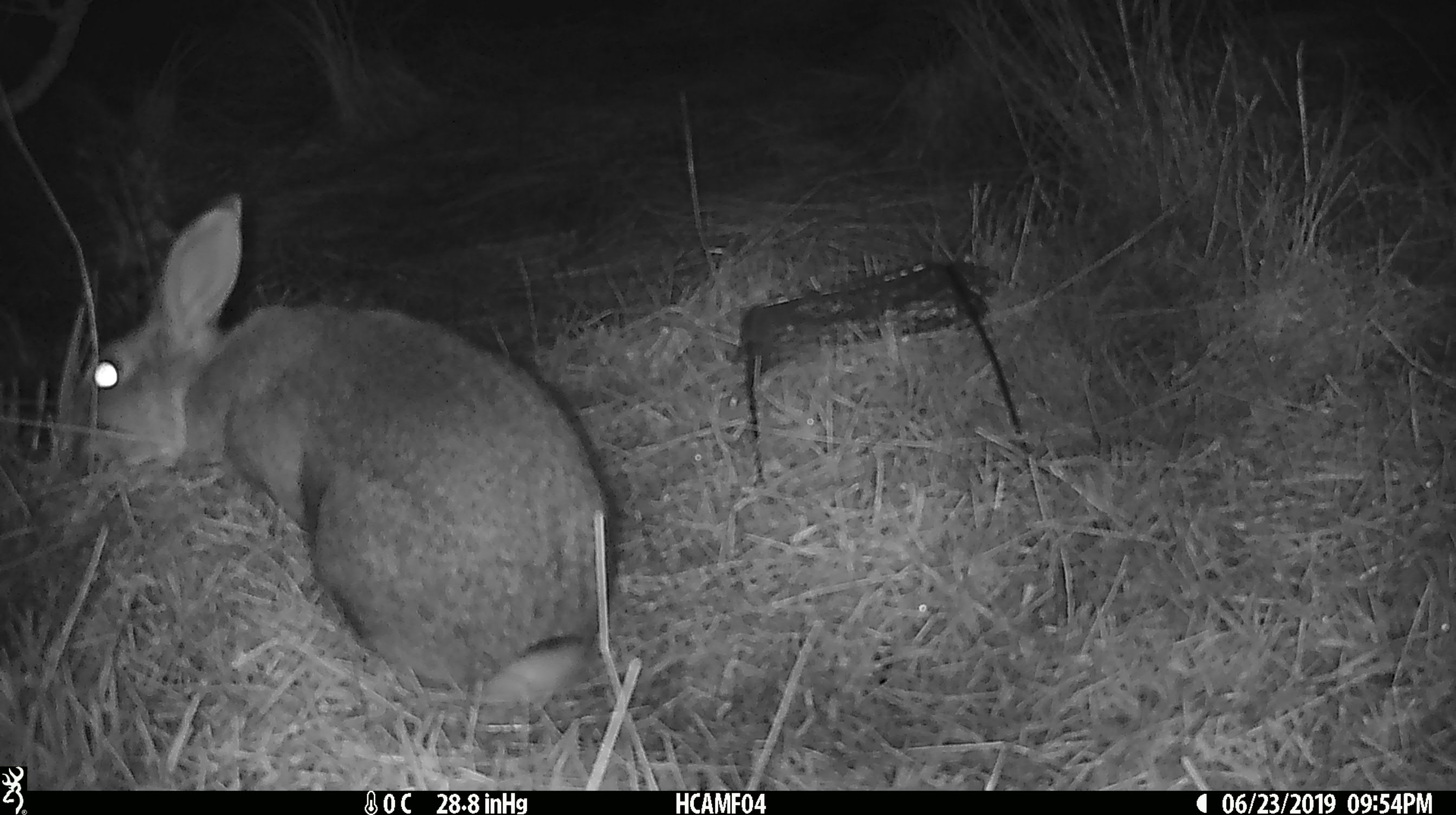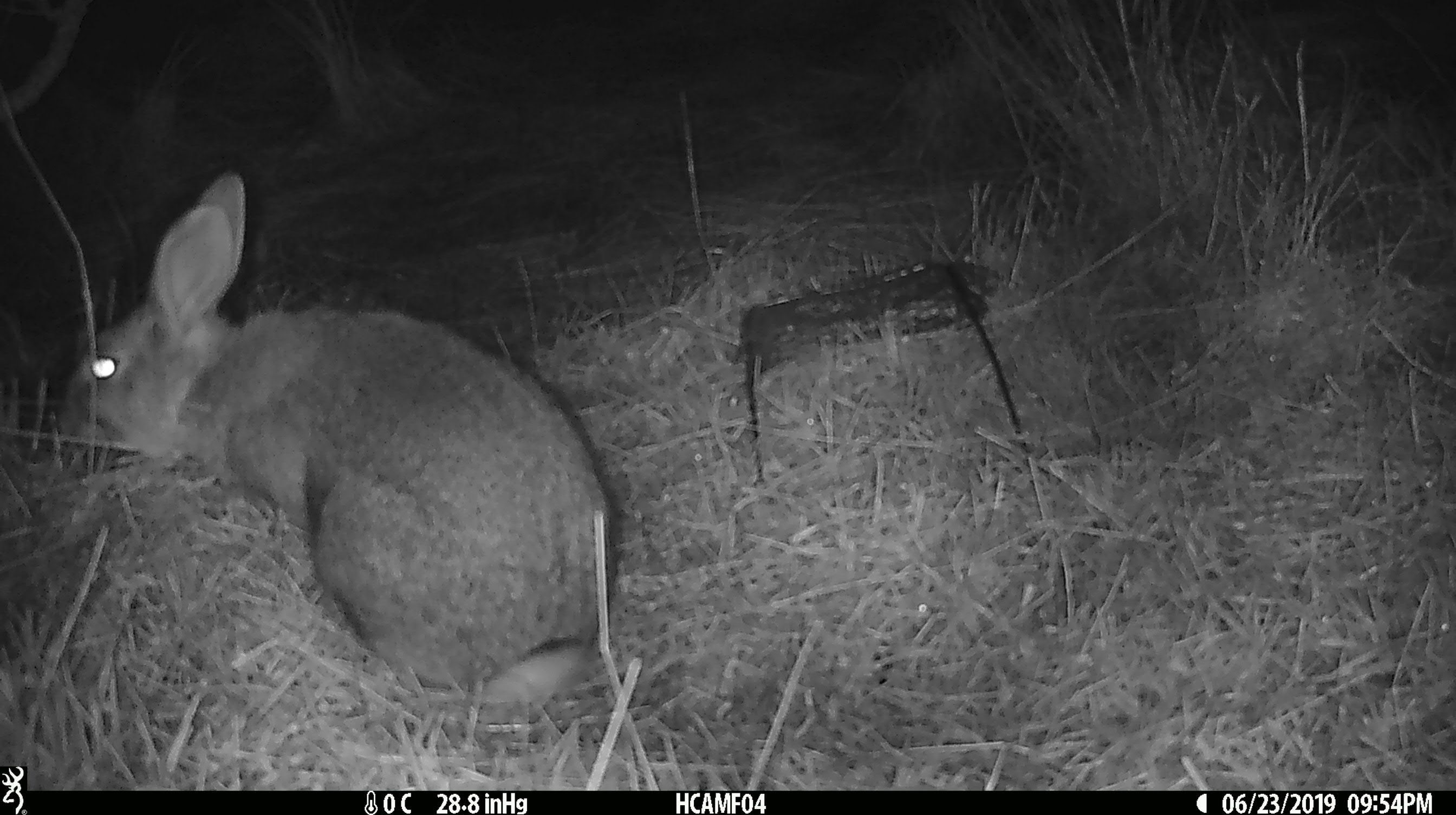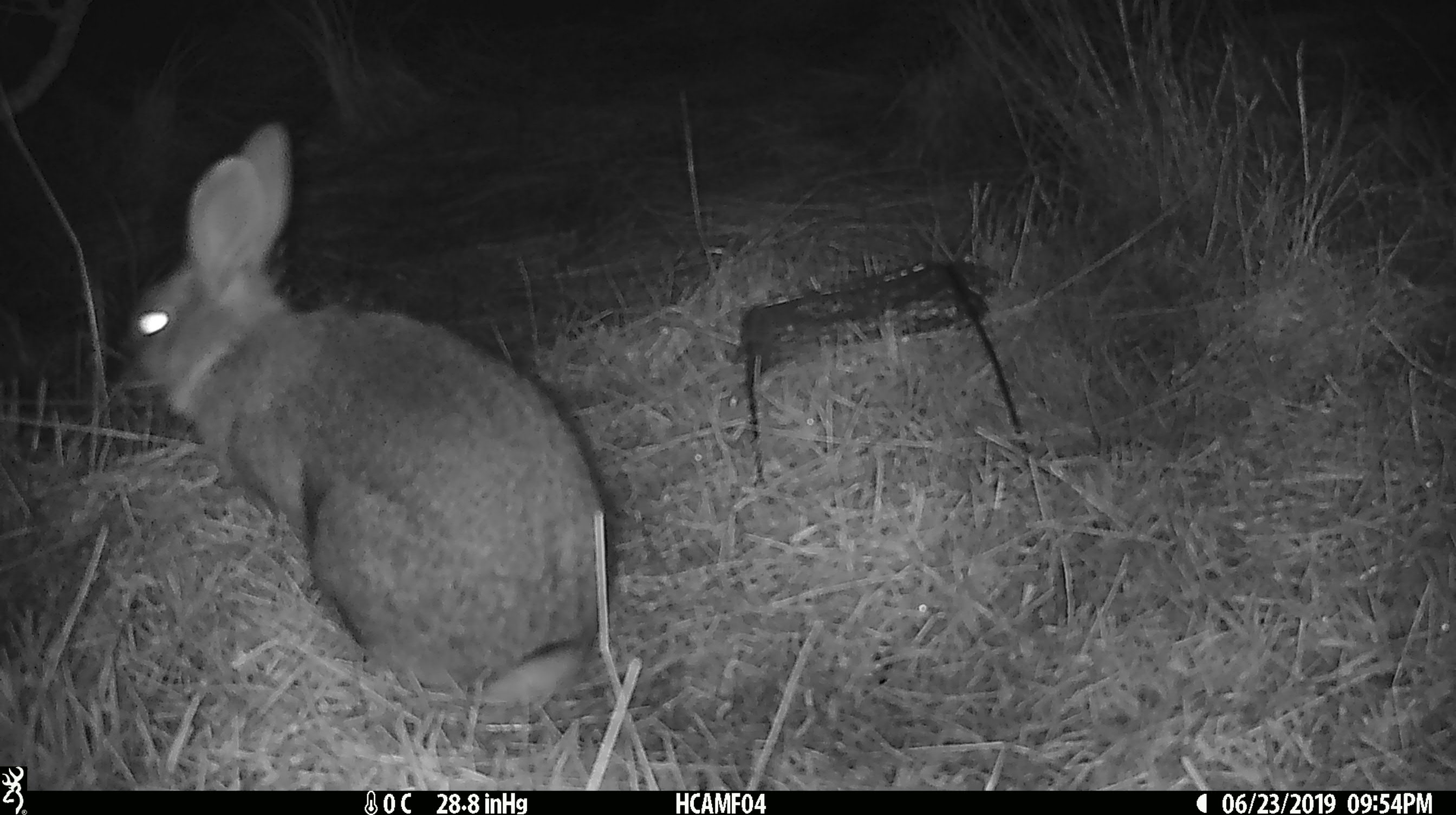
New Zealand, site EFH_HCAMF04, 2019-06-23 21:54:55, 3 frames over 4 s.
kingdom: Animalia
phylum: Chordata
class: Mammalia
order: Lagomorpha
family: Leporidae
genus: Lepus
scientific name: Lepus europaeus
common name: brown hare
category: hare